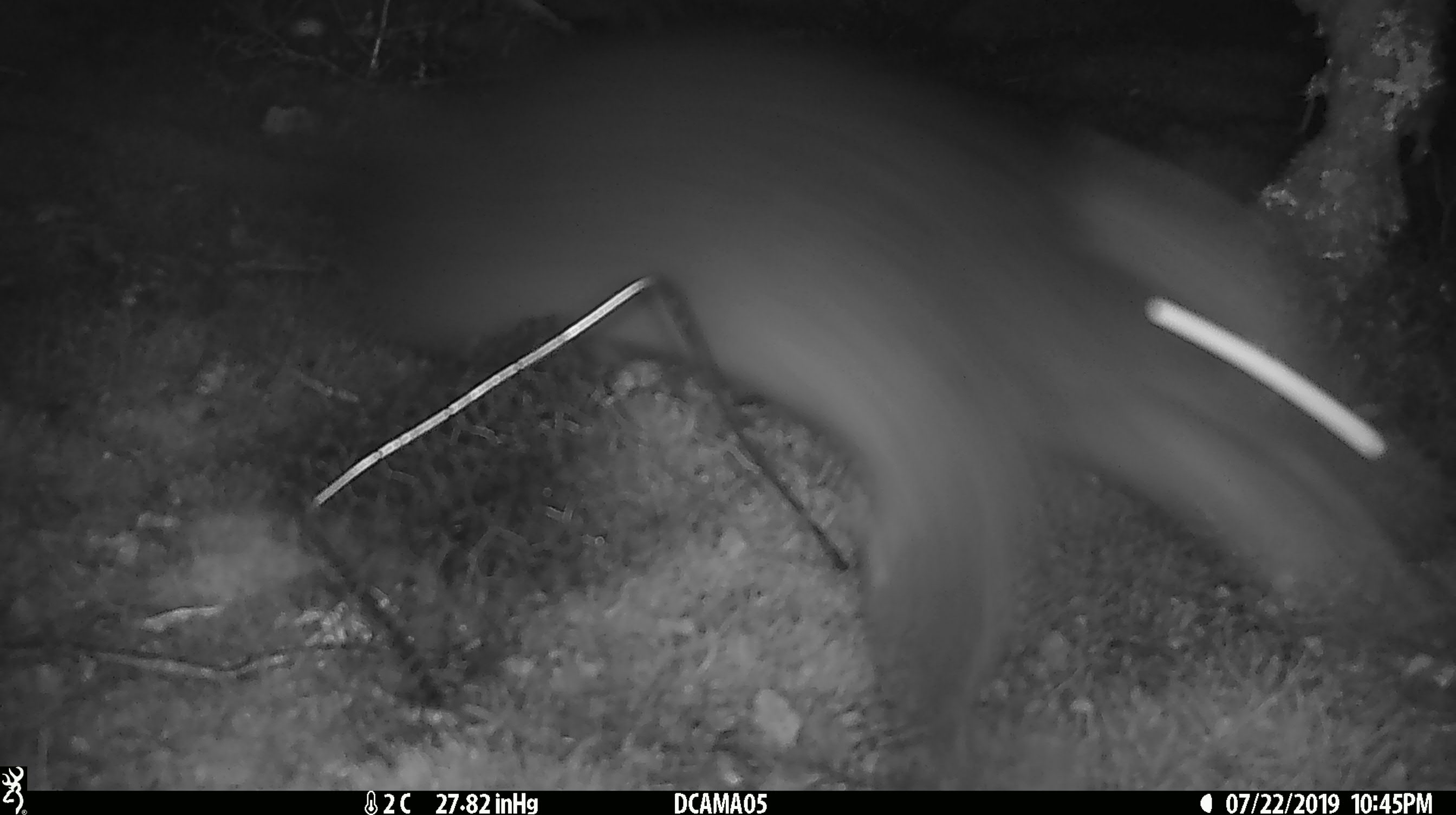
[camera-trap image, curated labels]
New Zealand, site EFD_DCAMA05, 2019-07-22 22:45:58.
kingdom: Animalia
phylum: Chordata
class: Mammalia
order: Diprotodontia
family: Phalangeridae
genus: Trichosurus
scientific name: Trichosurus vulpecula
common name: common brushtail possum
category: possum